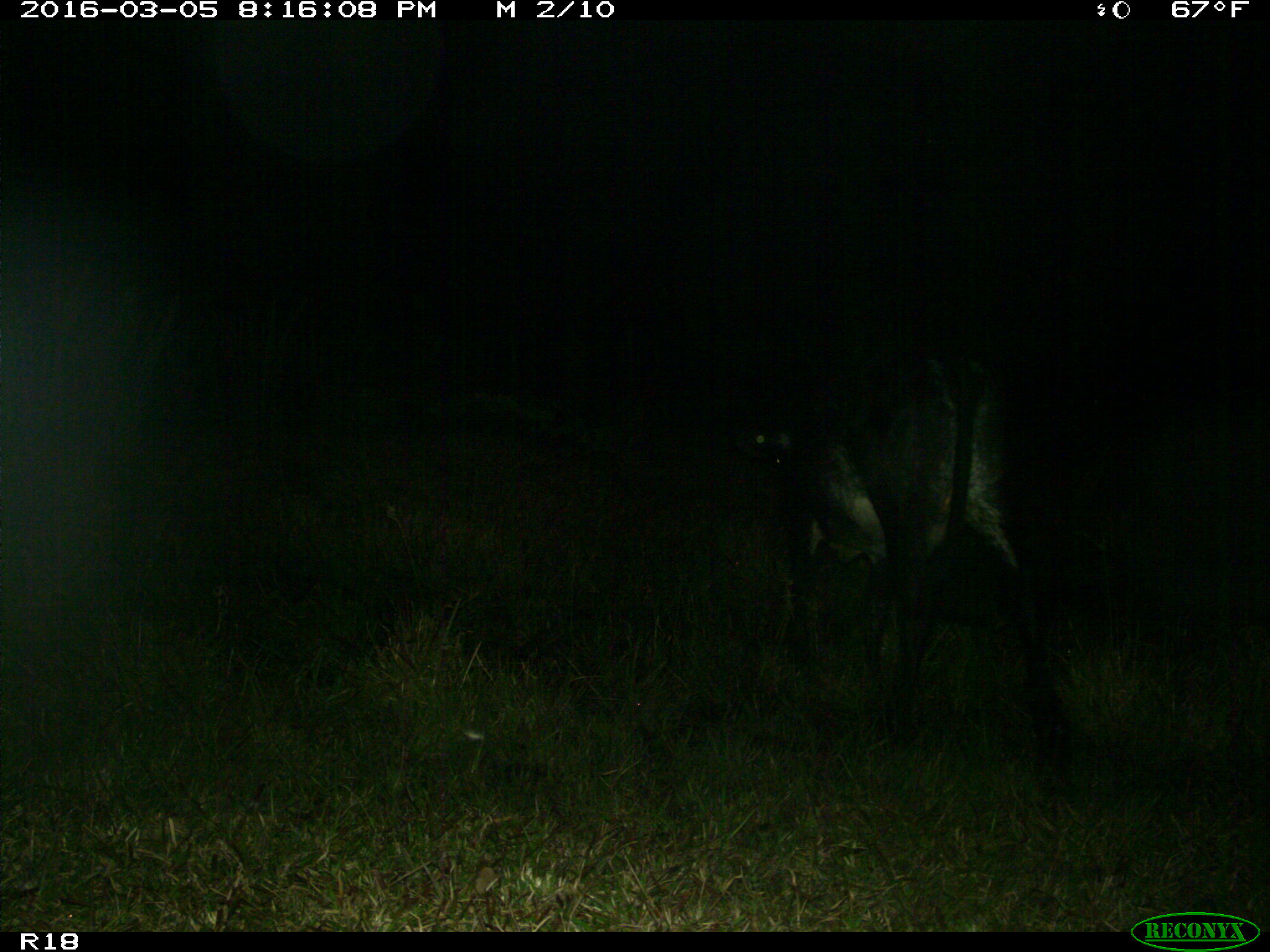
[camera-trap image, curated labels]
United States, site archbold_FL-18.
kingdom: Animalia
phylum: Chordata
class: Mammalia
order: Artiodactyla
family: Bovidae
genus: Bos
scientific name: Bos taurus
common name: domestic cow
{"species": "Bos taurus (domestic cow)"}